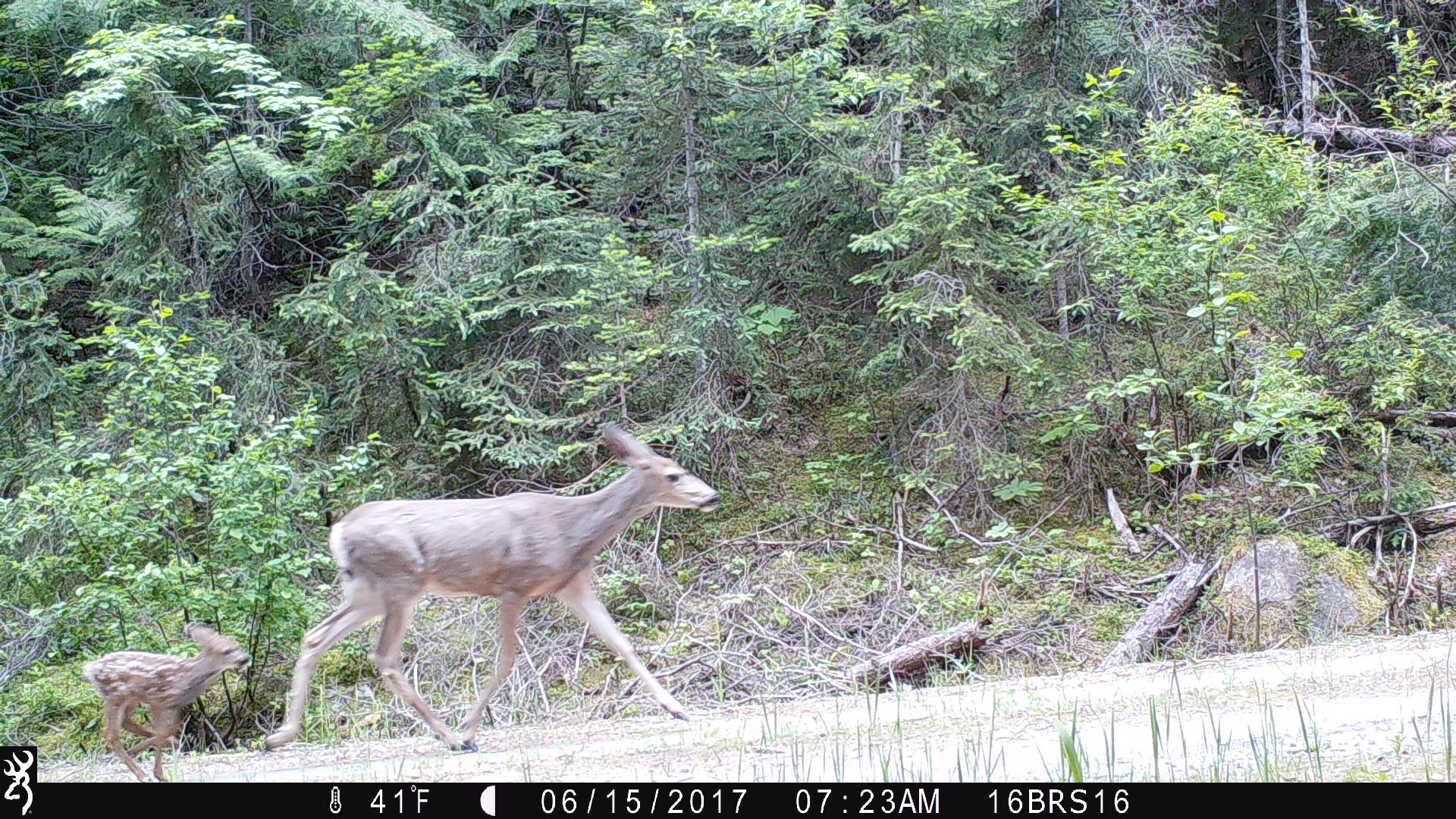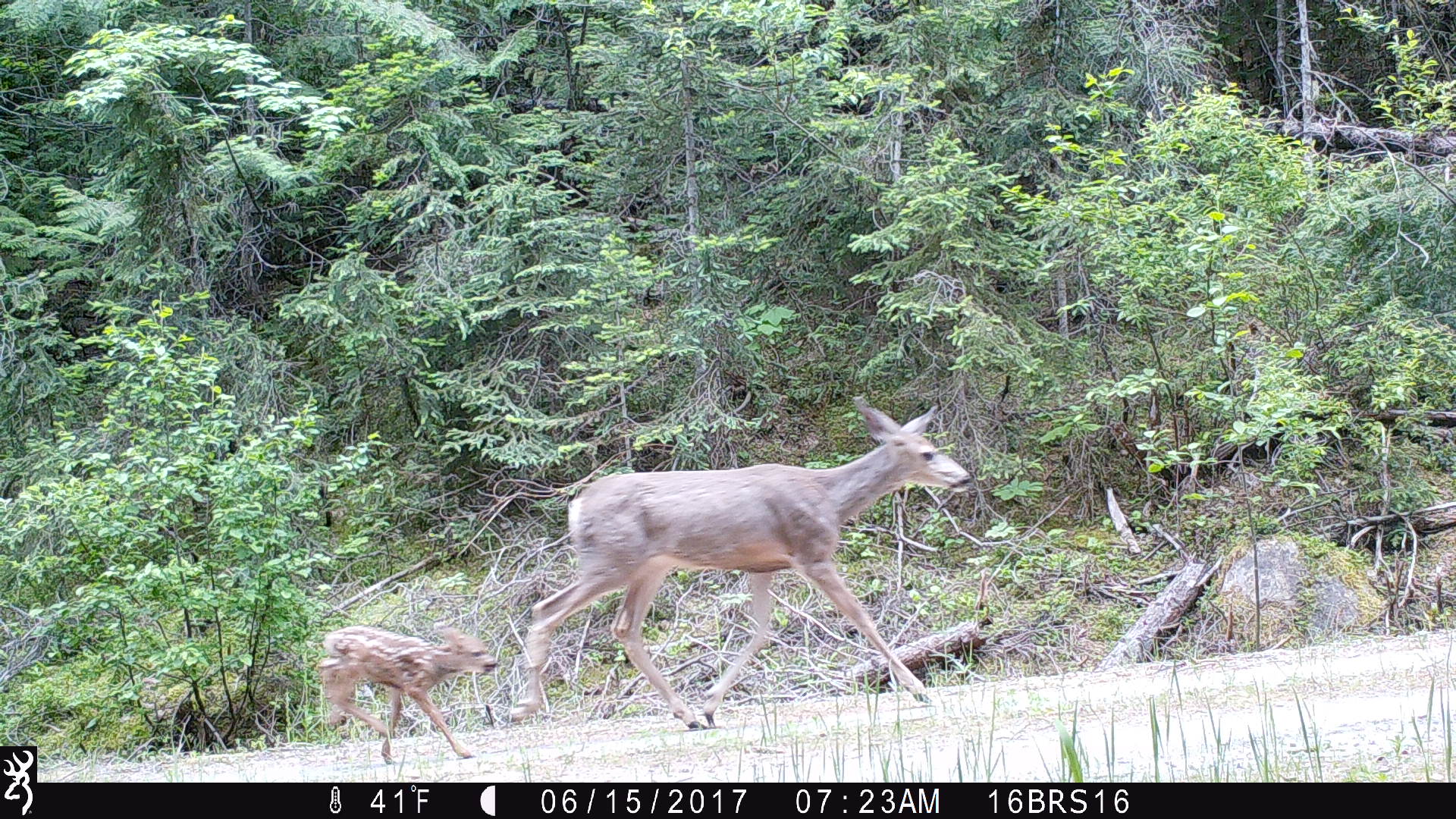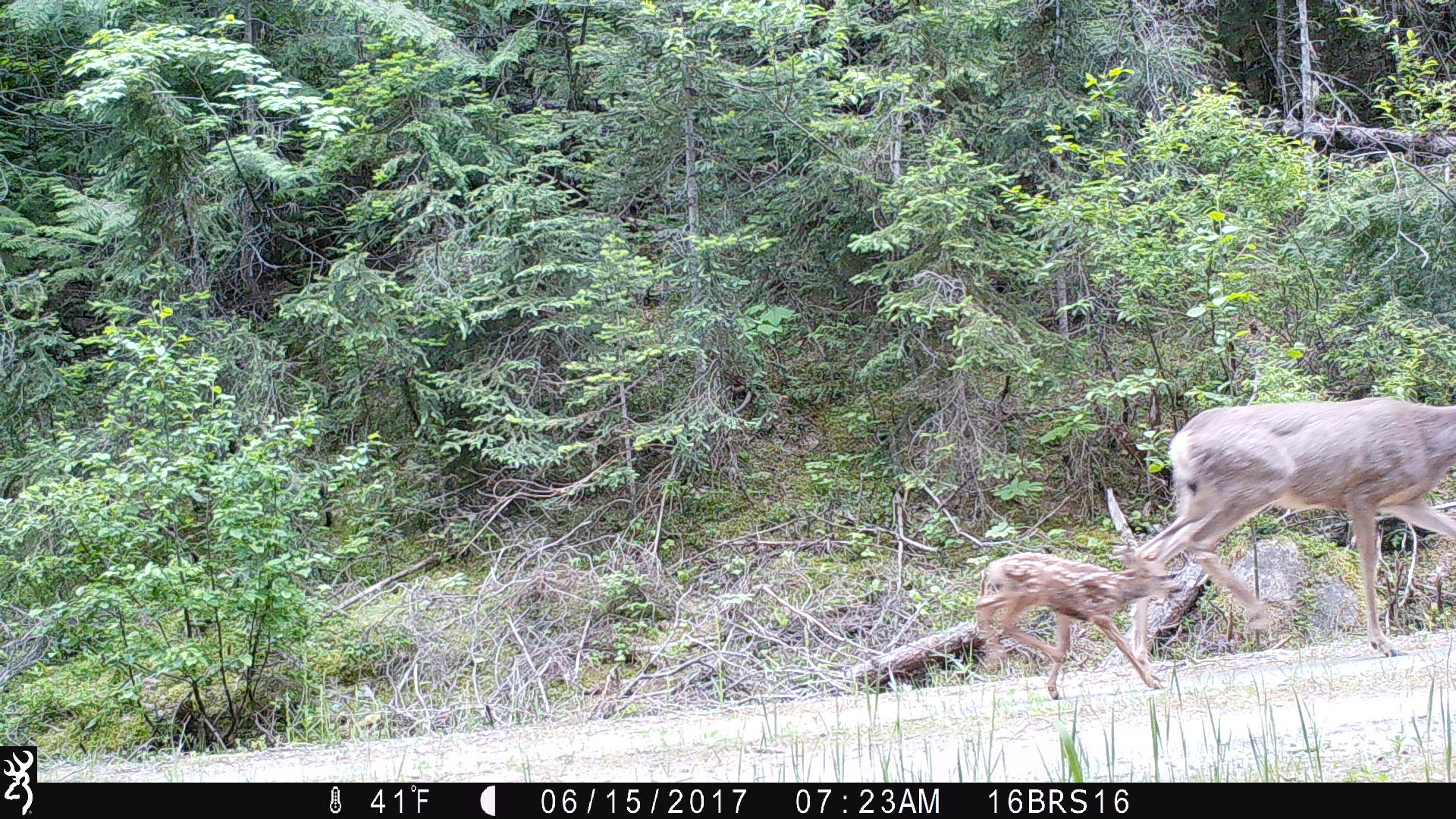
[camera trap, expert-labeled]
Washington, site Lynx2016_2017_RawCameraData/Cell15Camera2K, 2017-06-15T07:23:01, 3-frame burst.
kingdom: Animalia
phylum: Chordata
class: Mammalia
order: Artiodactyla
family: Cervidae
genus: Odocoileus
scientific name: Odocoileus hemionus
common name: mule deer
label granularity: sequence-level